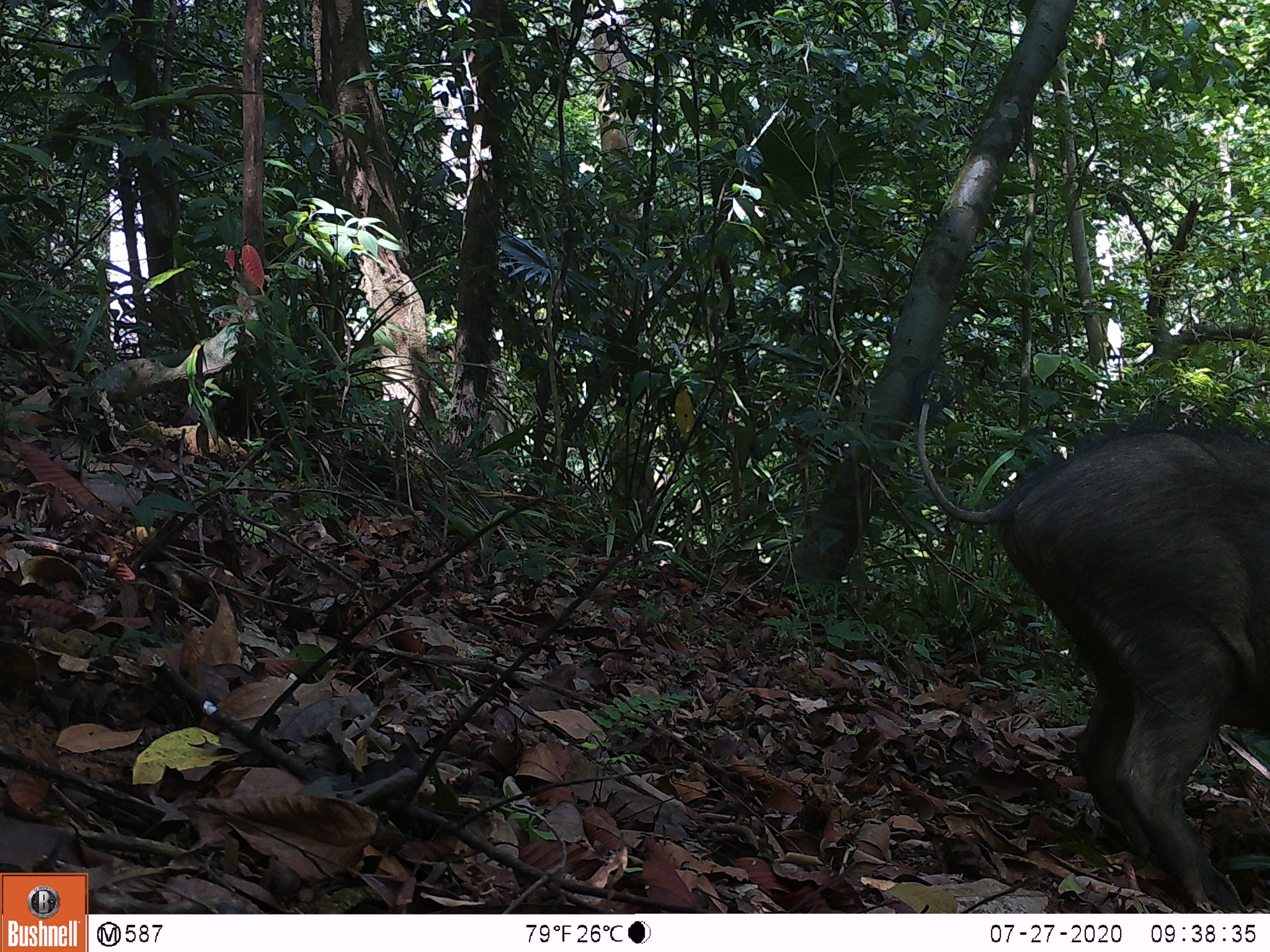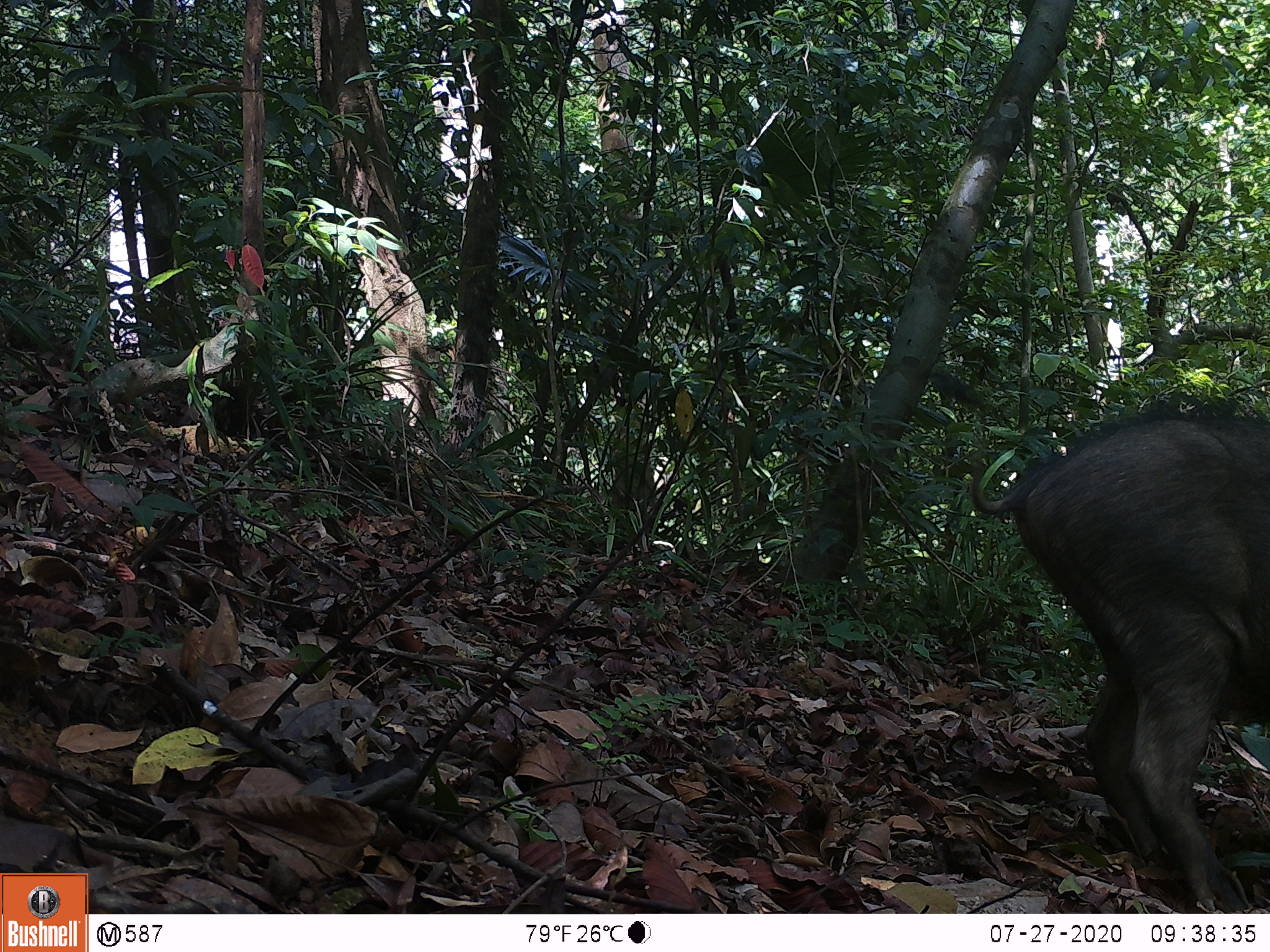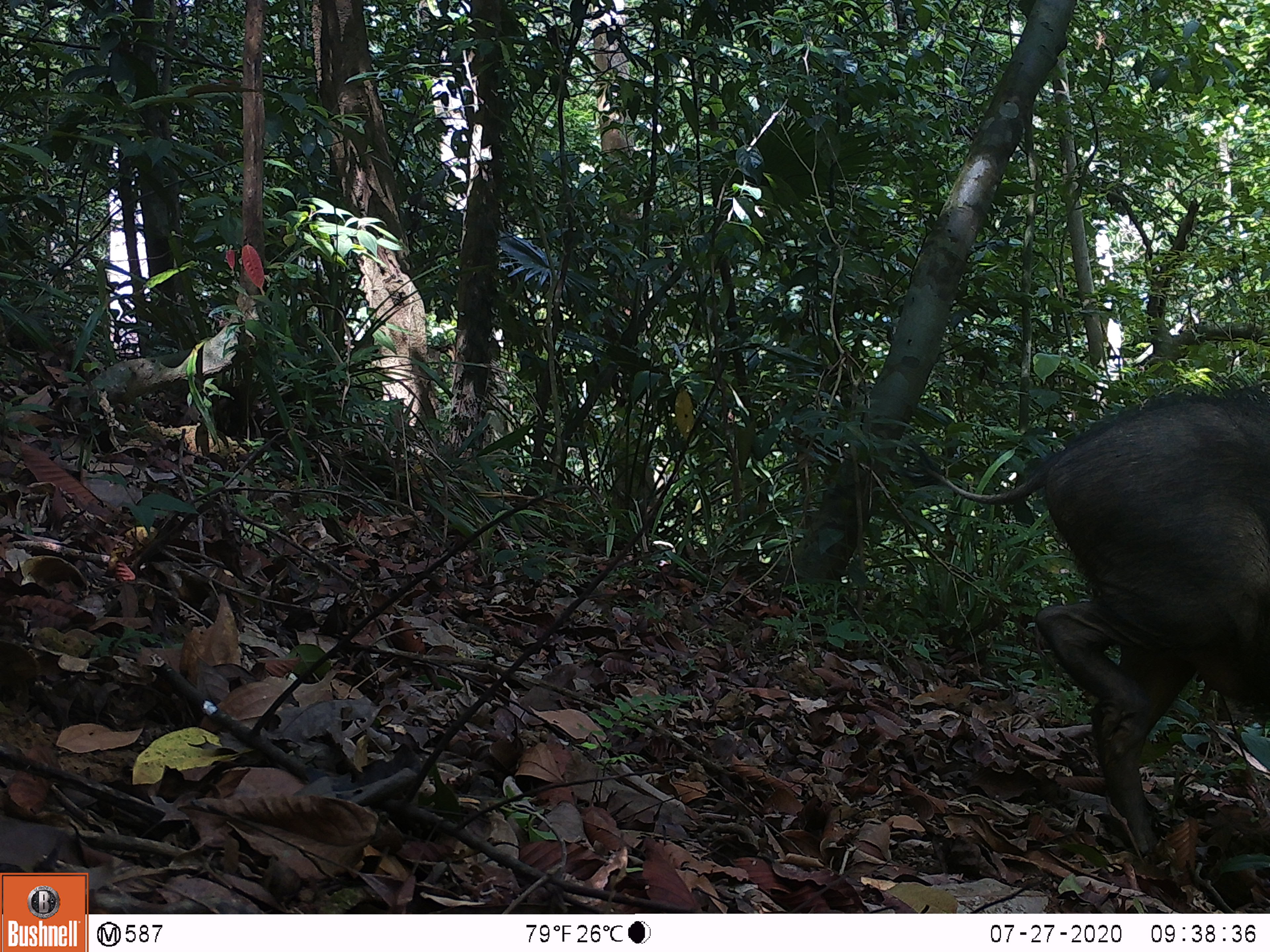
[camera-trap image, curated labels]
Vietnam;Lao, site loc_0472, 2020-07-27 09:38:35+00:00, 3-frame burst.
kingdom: Animalia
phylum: Chordata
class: Mammalia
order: Artiodactyla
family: Suidae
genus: Sus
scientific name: Sus scrofa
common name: eurasian wild pig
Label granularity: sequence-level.